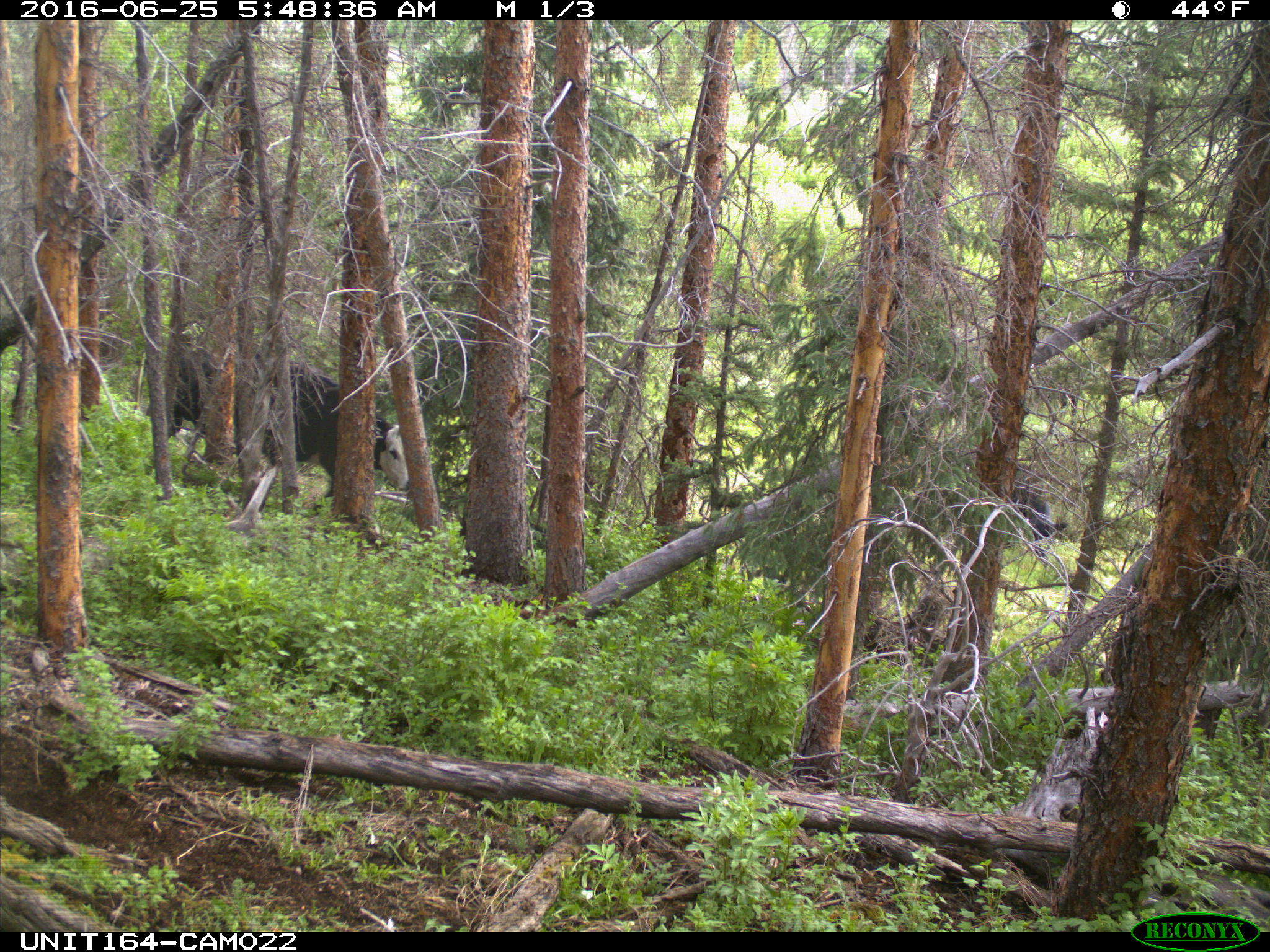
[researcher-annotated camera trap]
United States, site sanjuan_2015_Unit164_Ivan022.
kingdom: Animalia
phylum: Chordata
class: Mammalia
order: Artiodactyla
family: Bovidae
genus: Bos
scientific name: Bos taurus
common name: domestic cow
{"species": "Bos taurus (domestic cow)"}